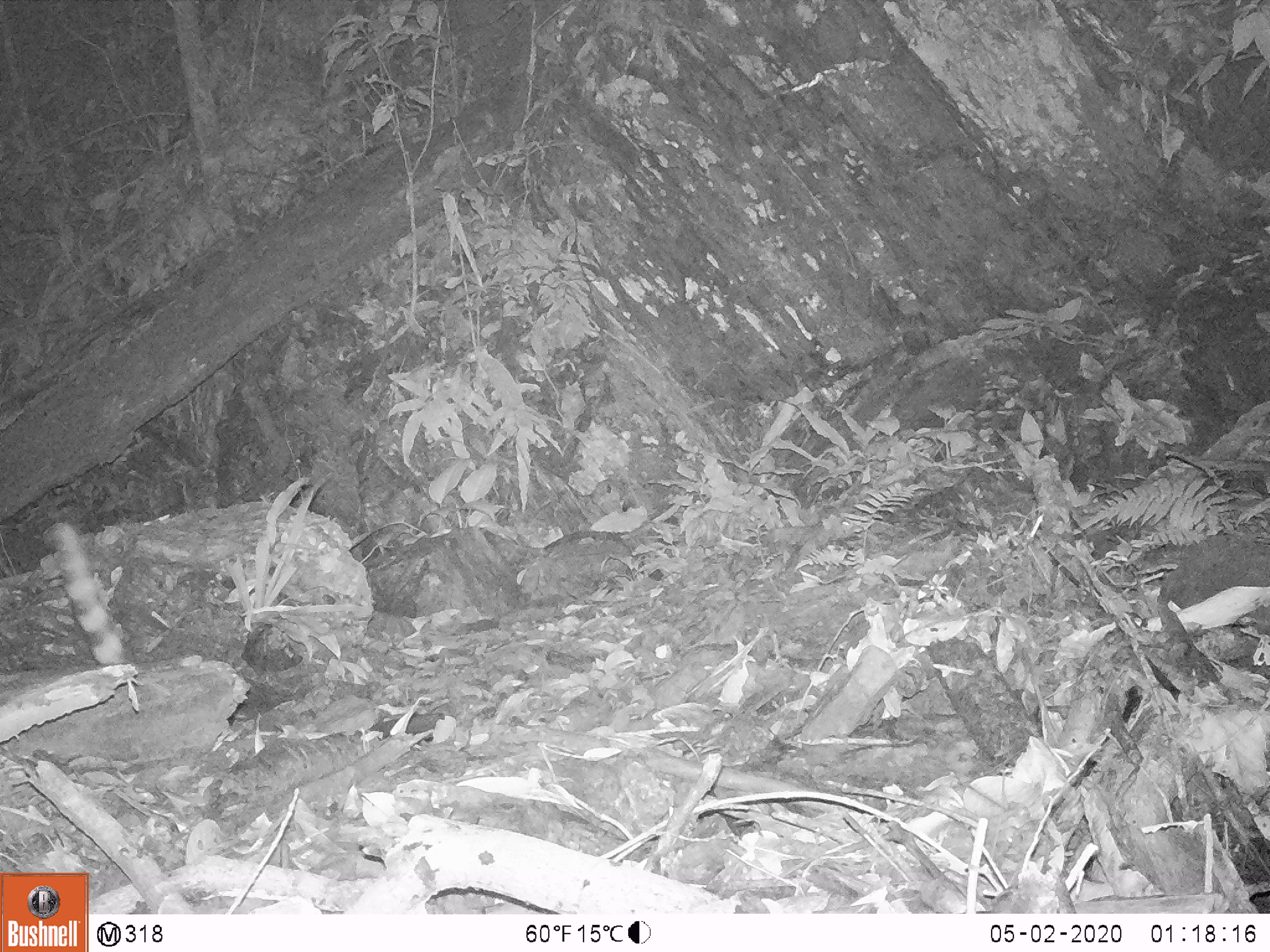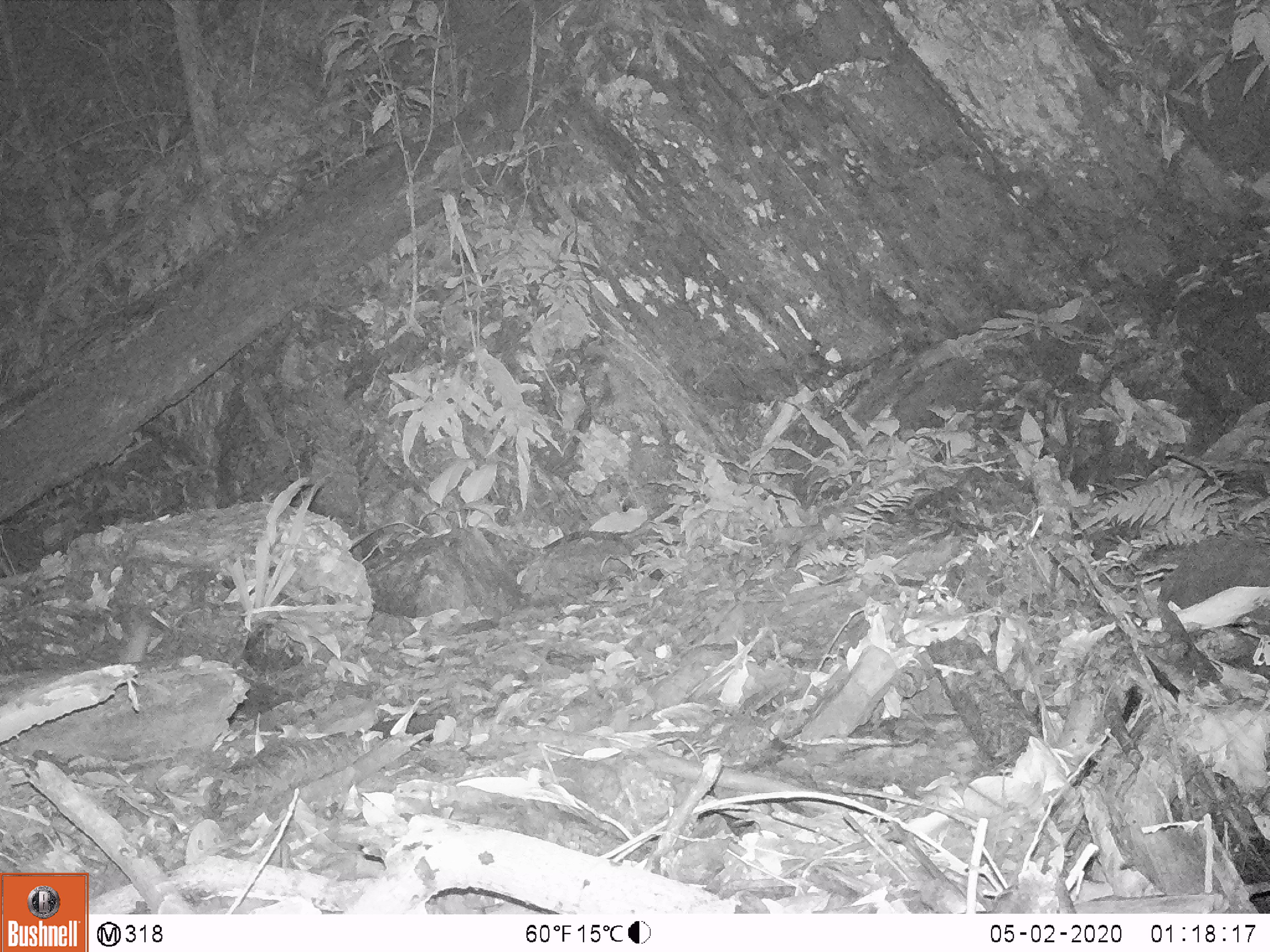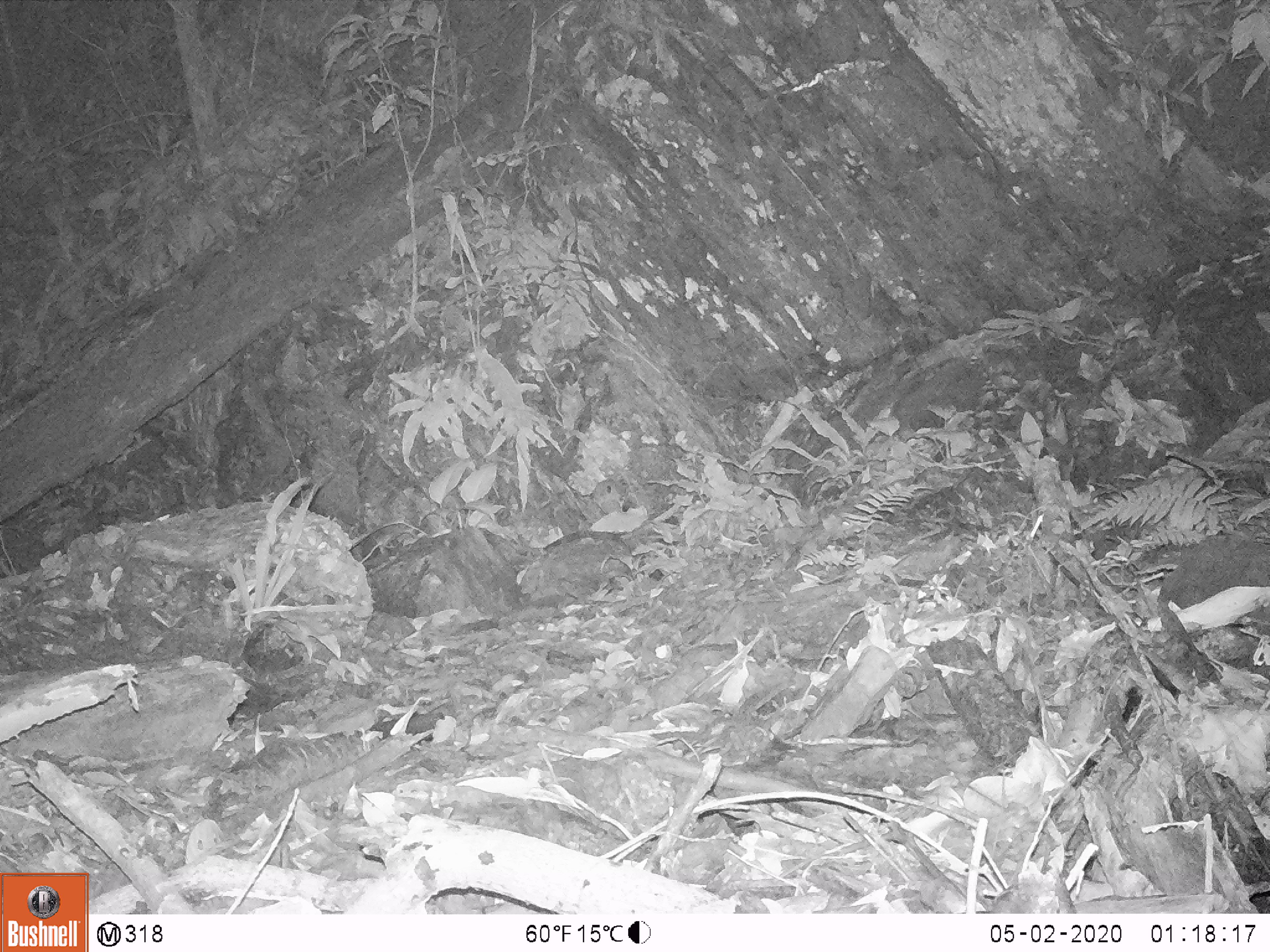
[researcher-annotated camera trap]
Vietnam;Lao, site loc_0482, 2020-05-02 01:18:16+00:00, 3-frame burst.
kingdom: Animalia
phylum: Chordata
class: Mammalia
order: Carnivora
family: Prionodontidae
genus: Prionodon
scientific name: Prionodon pardicolor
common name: spotted linsang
Spotted linsang (Prionodon pardicolor). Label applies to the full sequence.